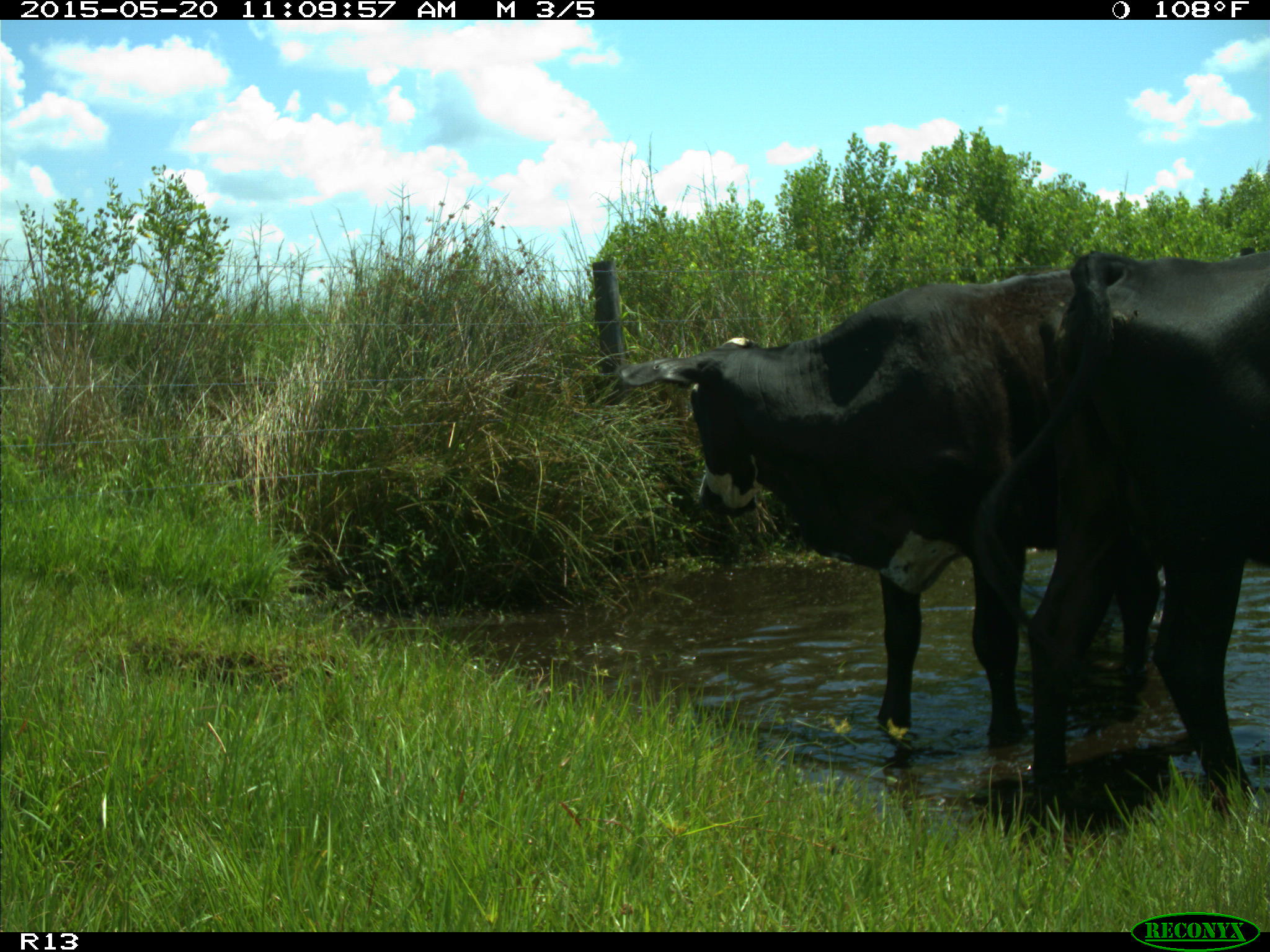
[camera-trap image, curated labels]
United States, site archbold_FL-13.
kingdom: Animalia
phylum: Chordata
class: Mammalia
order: Artiodactyla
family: Bovidae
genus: Bos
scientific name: Bos taurus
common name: domestic cow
Bos taurus (domestic cow).